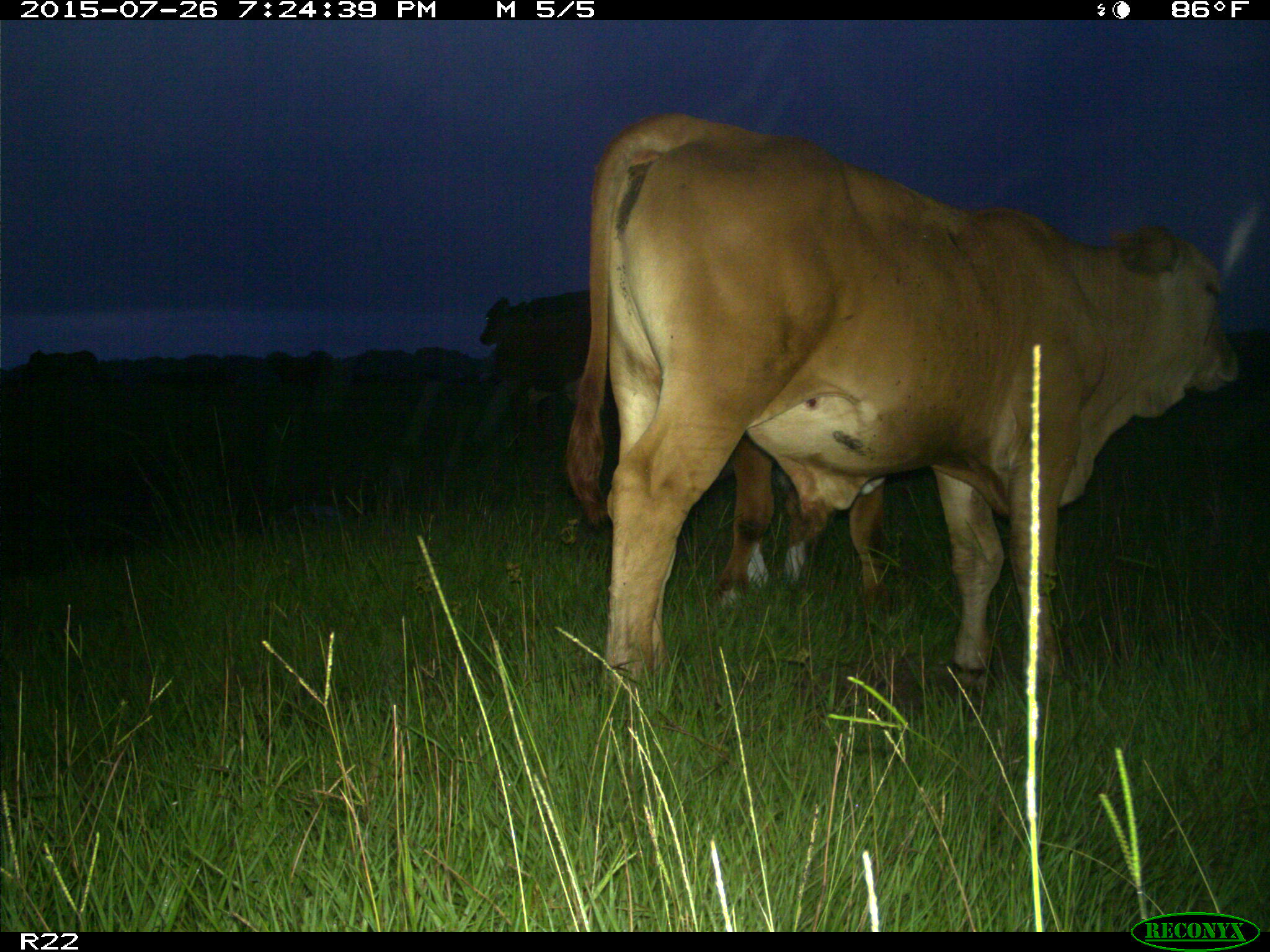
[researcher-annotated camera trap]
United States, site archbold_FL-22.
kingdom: Animalia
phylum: Chordata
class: Mammalia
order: Artiodactyla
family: Bovidae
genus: Bos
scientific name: Bos taurus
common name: domestic cow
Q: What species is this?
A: Bos taurus (domestic cow).